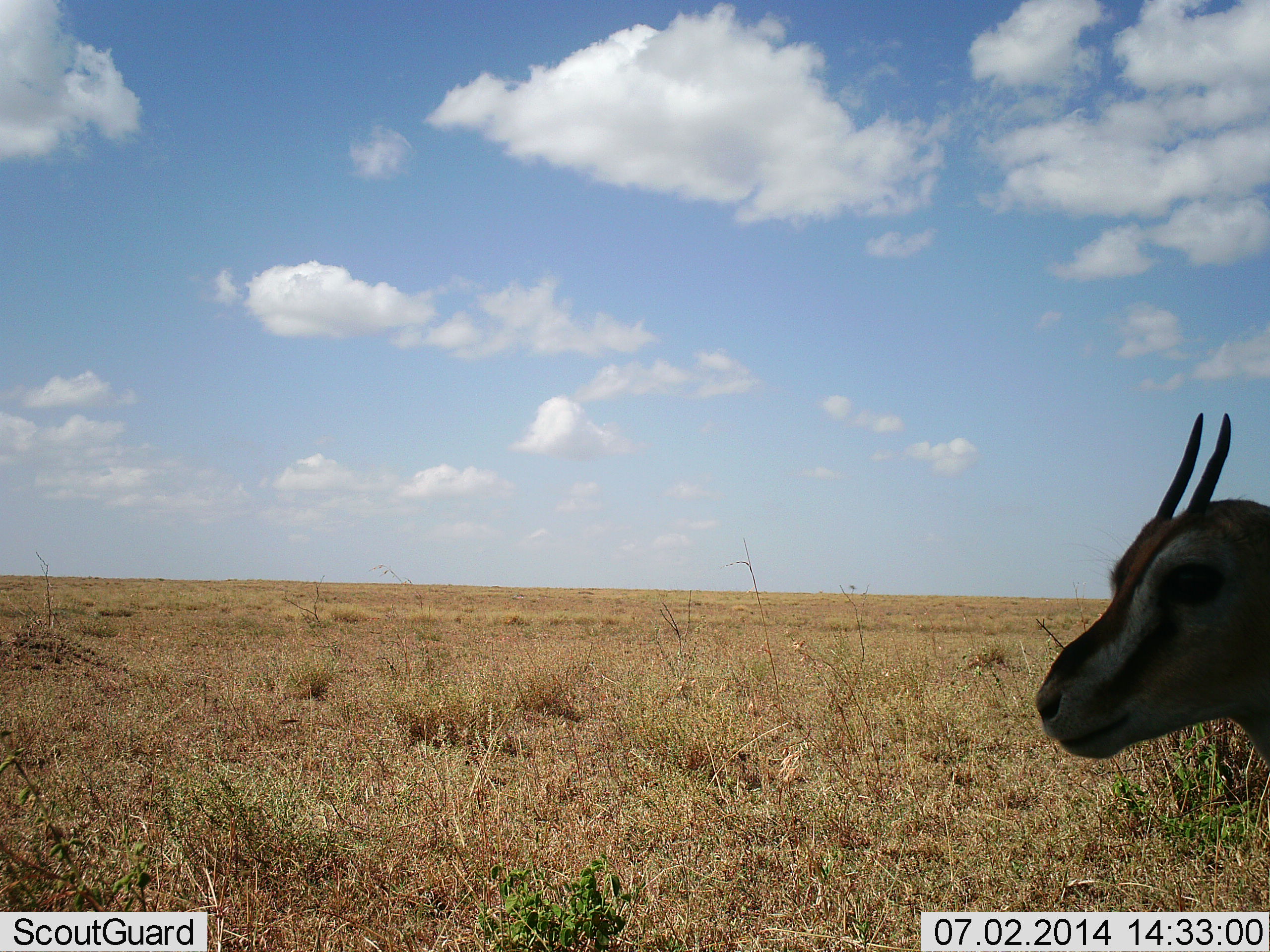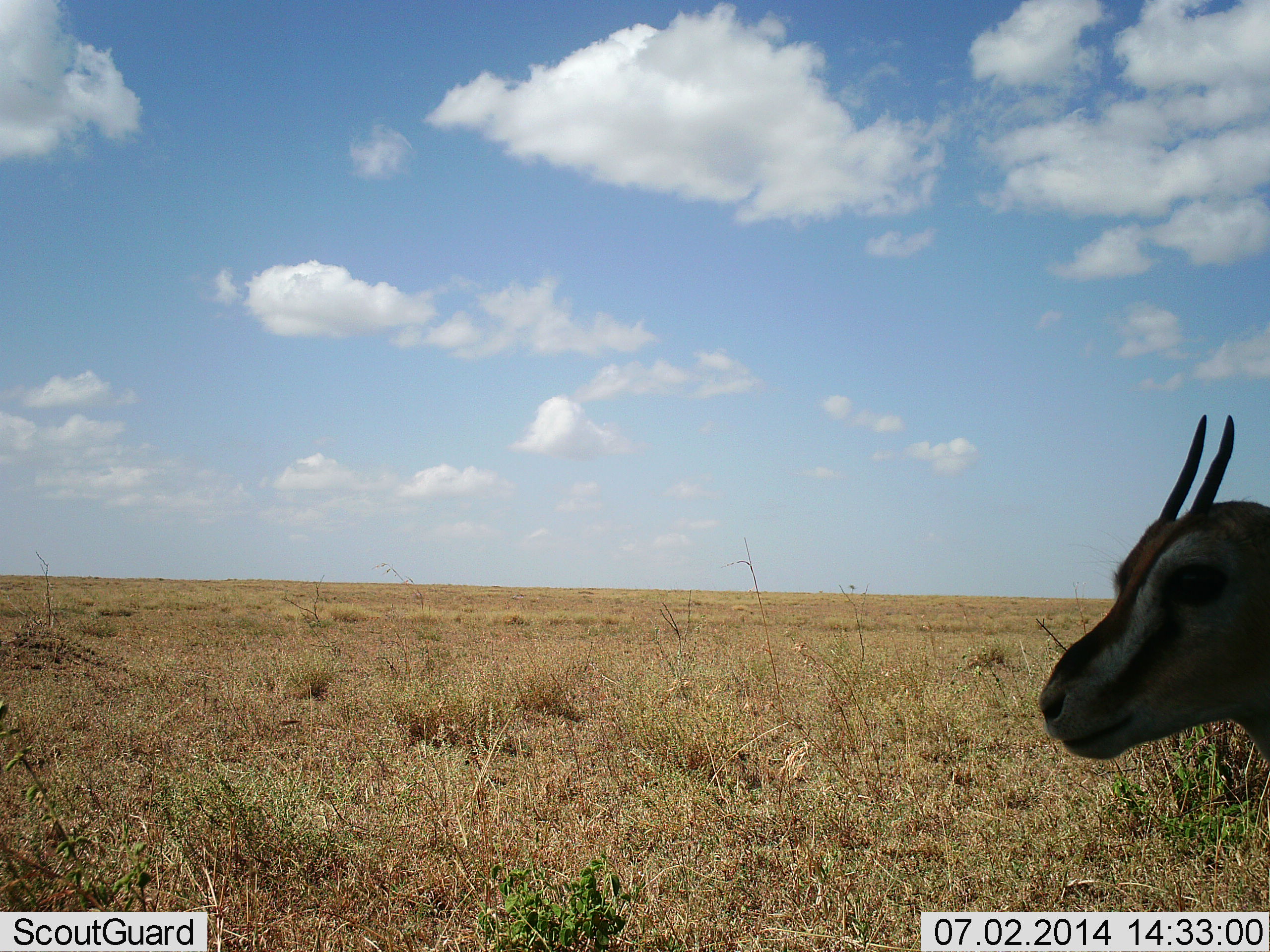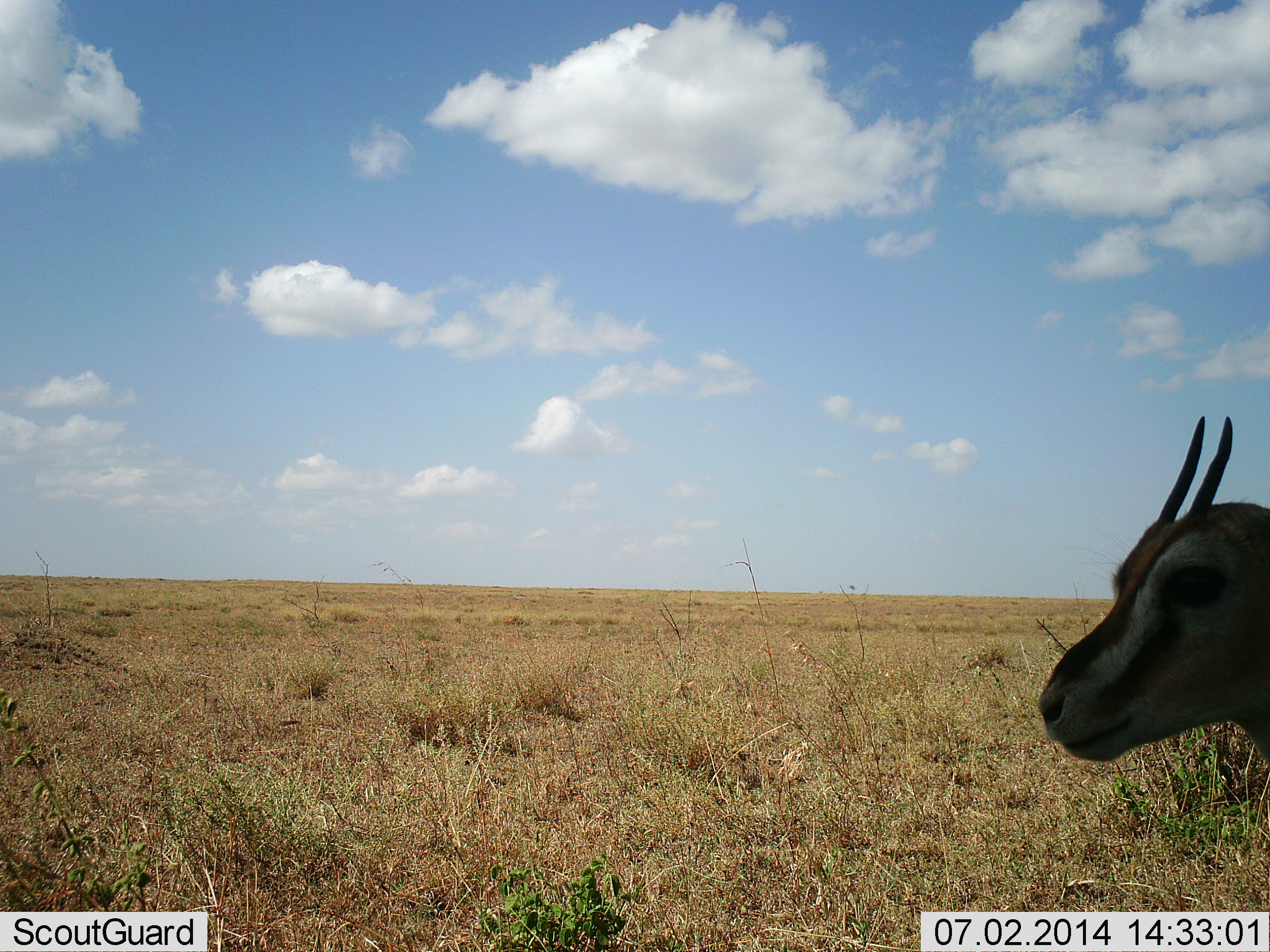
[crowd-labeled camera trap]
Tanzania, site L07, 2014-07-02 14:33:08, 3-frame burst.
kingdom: Animalia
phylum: Chordata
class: Mammalia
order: Artiodactyla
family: Bovidae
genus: Eudorcas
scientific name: Eudorcas thomsonii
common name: thomson's gazelle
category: gazellethomsons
Gazellethomsons (thomson's gazelle) (Eudorcas thomsonii), count 1. Behavior (volunteer vote fractions): standing 100%, resting 0%, moving 0%, interacting 0%. Young present (vote fraction): 10%. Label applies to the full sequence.